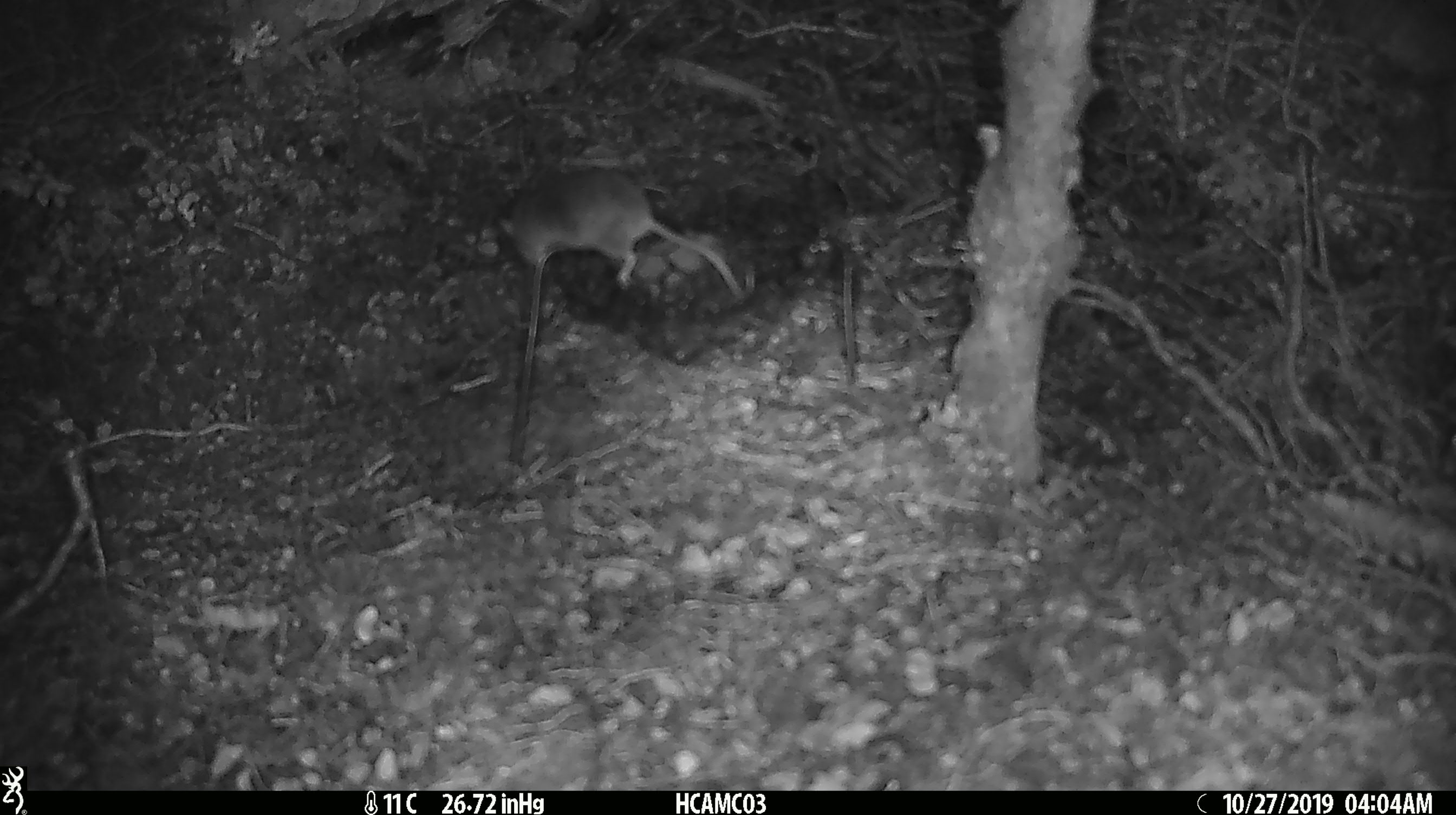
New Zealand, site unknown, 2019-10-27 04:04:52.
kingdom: Animalia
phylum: Chordata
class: Mammalia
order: Rodentia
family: Muridae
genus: Mus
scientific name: Mus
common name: mouse